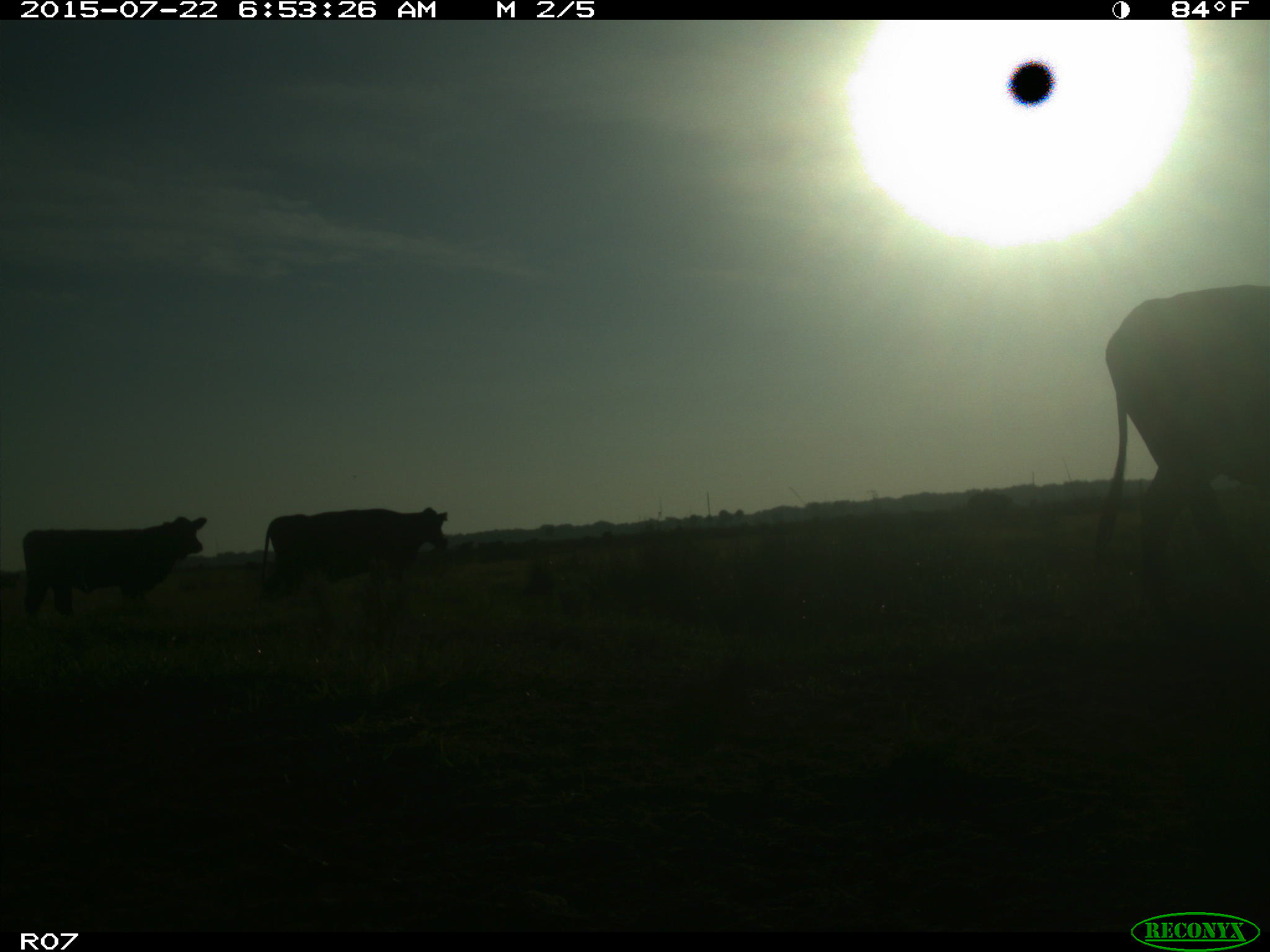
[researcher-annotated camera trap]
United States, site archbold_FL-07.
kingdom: Animalia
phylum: Chordata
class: Mammalia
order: Artiodactyla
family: Bovidae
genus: Bos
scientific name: Bos taurus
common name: domestic cow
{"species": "Bos taurus (domestic cow)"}